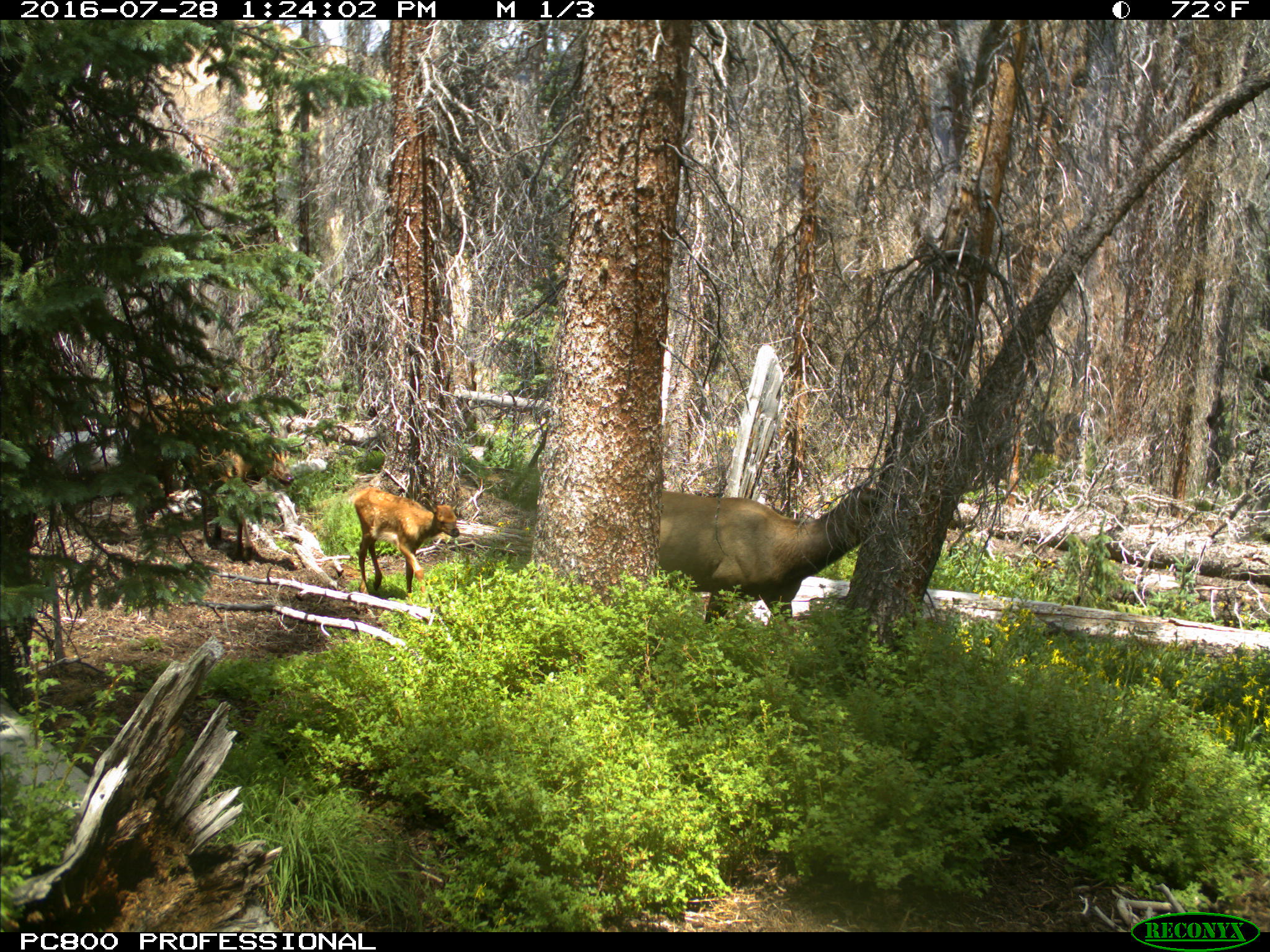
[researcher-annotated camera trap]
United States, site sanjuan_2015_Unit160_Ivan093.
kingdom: Animalia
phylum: Chordata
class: Mammalia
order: Artiodactyla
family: Cervidae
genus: Cervus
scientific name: Cervus elaphus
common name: red deer